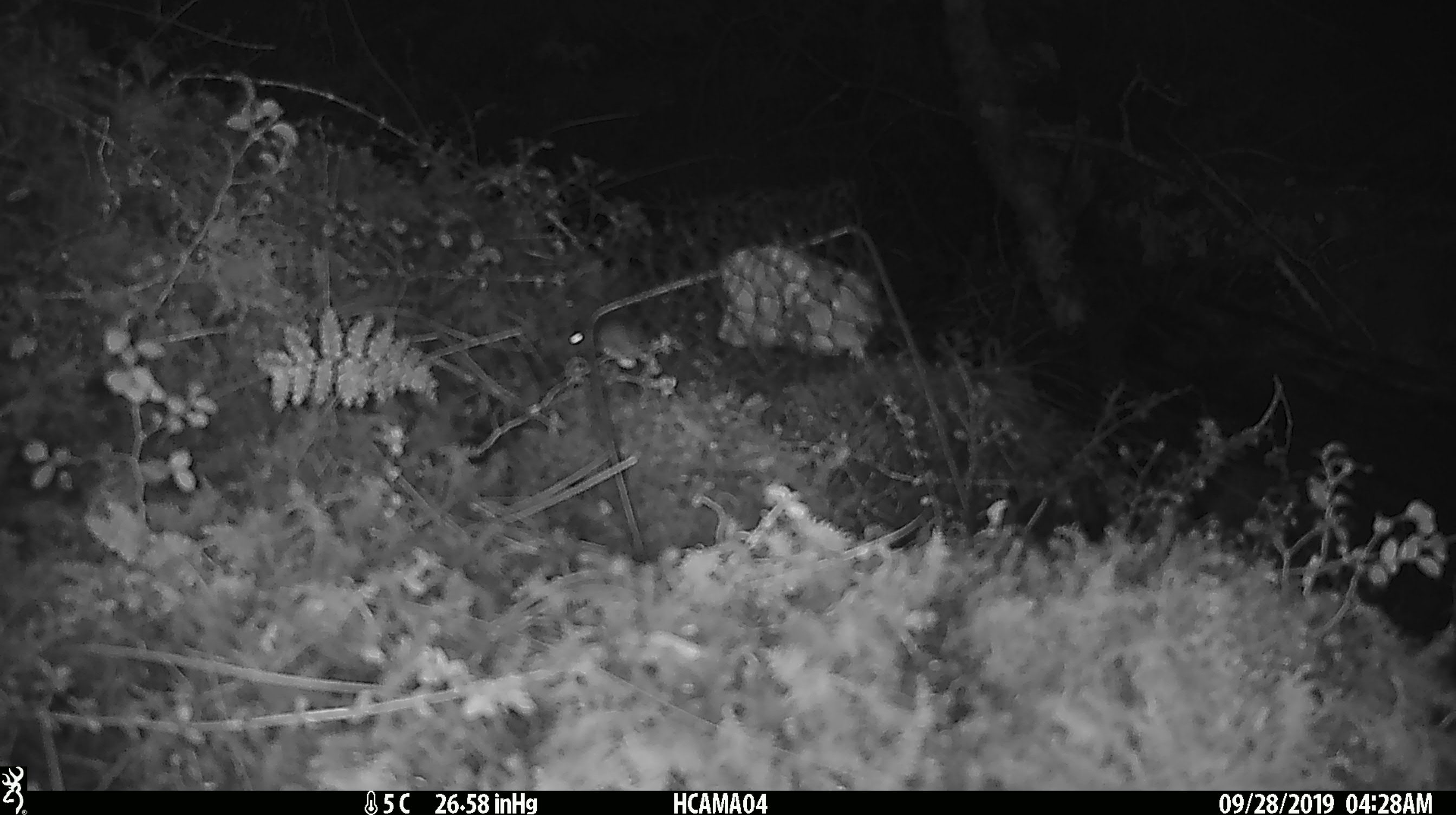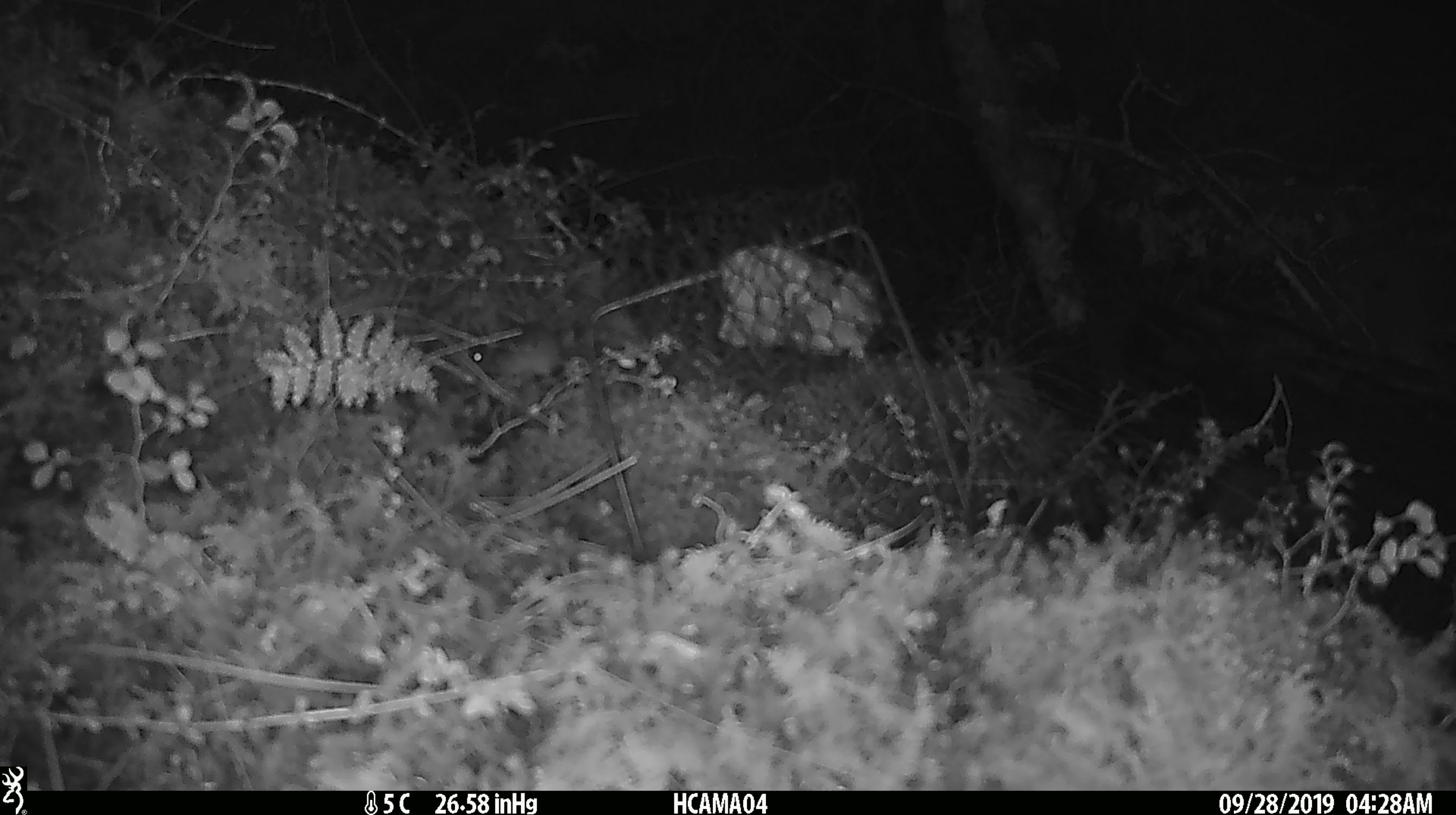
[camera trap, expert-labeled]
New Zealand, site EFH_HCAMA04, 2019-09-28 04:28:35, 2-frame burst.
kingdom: Animalia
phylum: Chordata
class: Mammalia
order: Rodentia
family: Muridae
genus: Mus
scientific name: Mus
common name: mouse